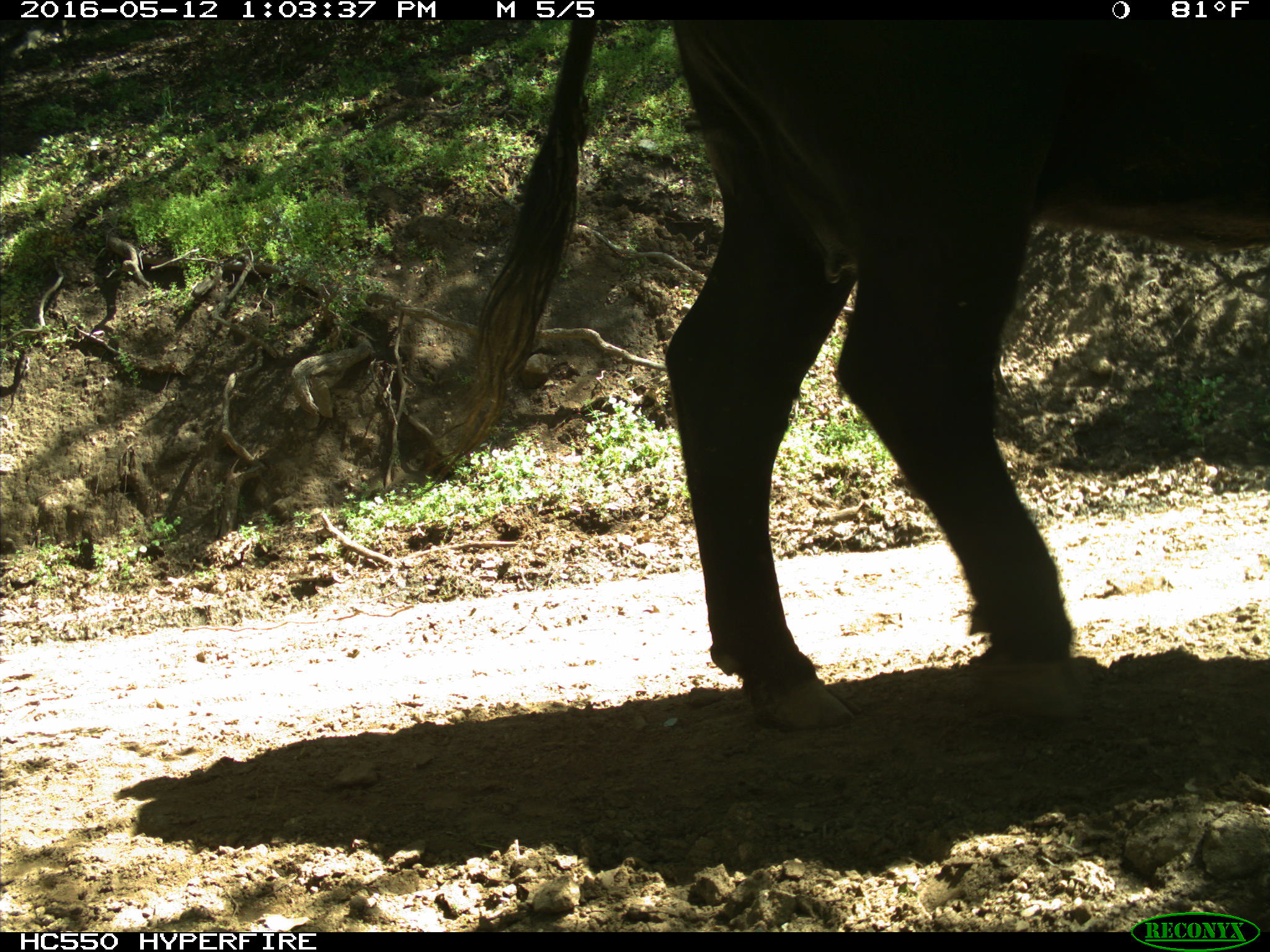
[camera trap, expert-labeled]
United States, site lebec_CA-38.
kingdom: Animalia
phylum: Chordata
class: Mammalia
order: Artiodactyla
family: Bovidae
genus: Bos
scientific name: Bos taurus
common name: domestic cow